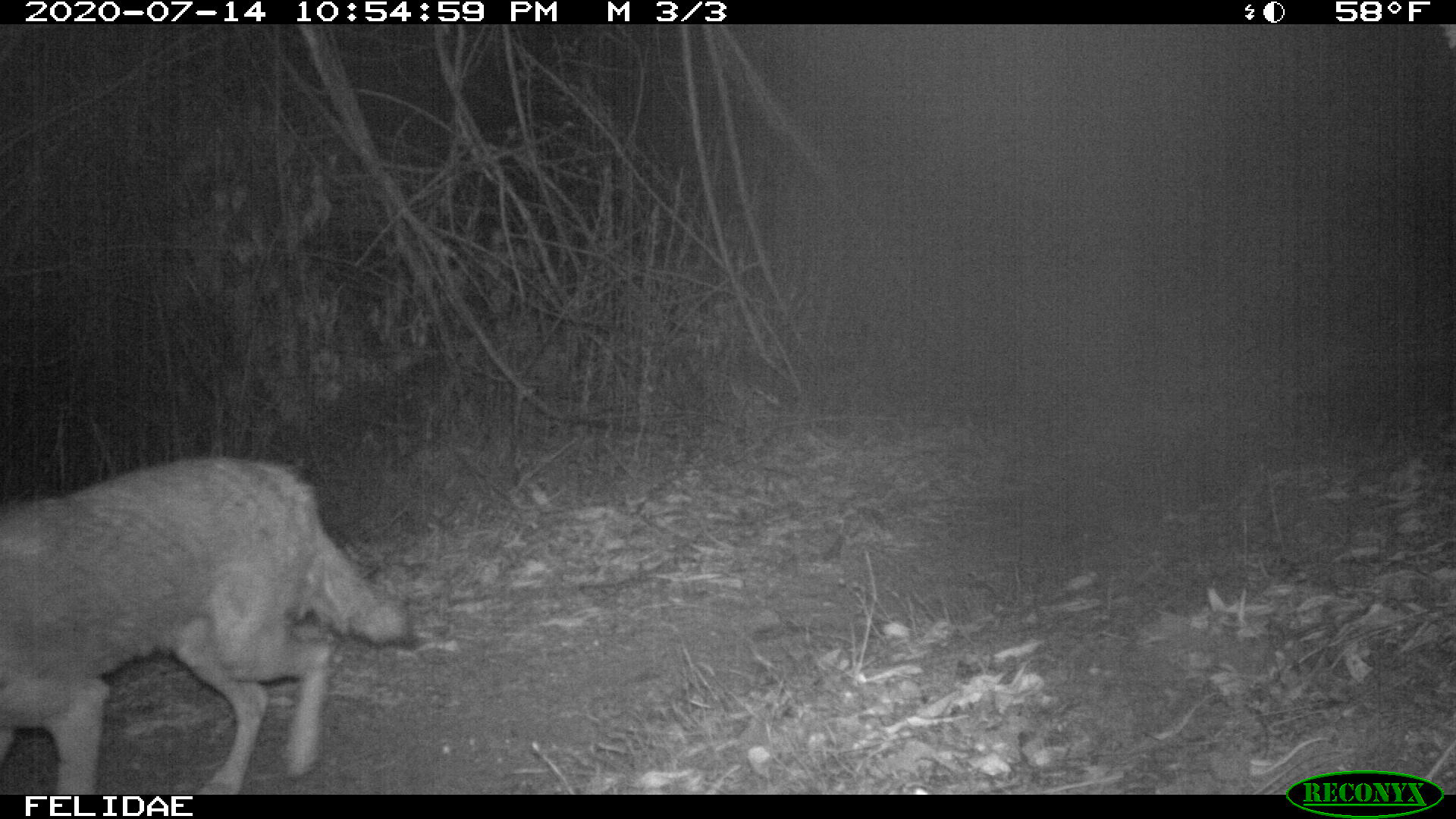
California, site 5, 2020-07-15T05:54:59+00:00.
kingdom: Animalia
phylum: Chordata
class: Mammalia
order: Carnivora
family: Canidae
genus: Canis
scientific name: Canis latrans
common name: coyote